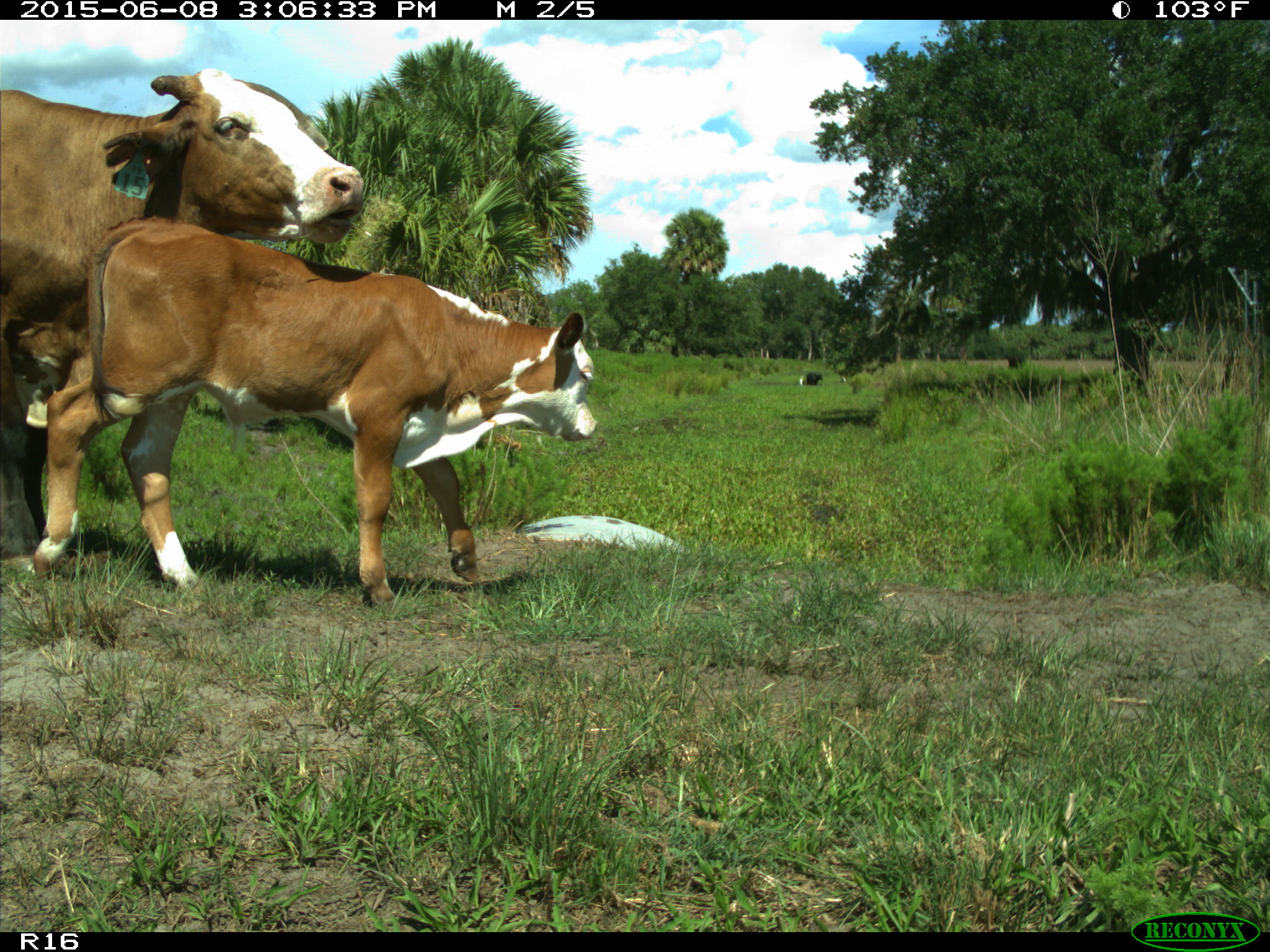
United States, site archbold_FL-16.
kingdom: Animalia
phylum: Chordata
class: Mammalia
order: Artiodactyla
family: Bovidae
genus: Bos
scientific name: Bos taurus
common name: domestic cow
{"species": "Bos taurus (domestic cow)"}